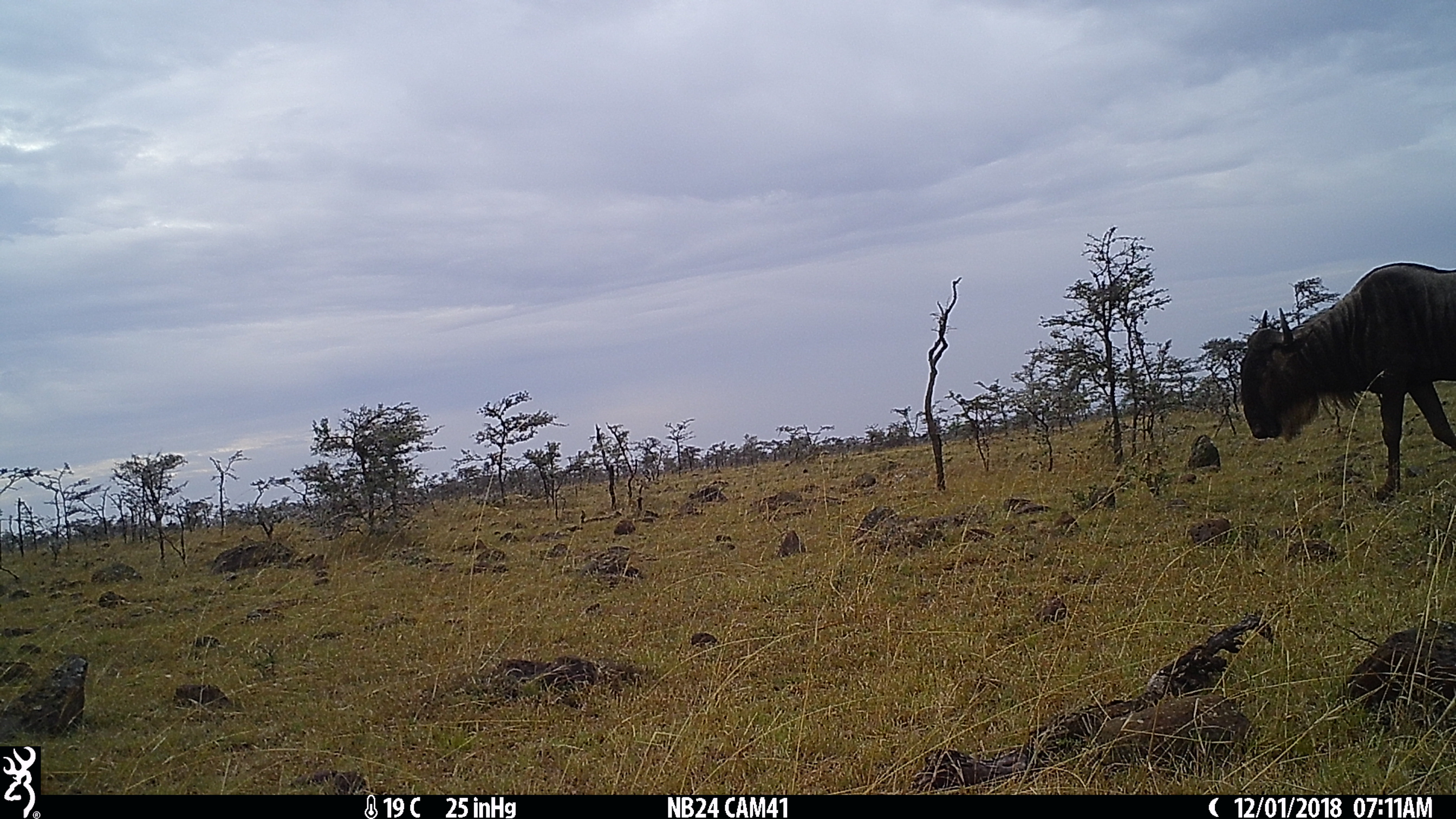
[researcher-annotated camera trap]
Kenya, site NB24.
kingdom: Animalia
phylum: Chordata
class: Mammalia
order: Artiodactyla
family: Bovidae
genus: Connochaetes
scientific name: Connochaetes taurinus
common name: blue wildebeest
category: wildebeest